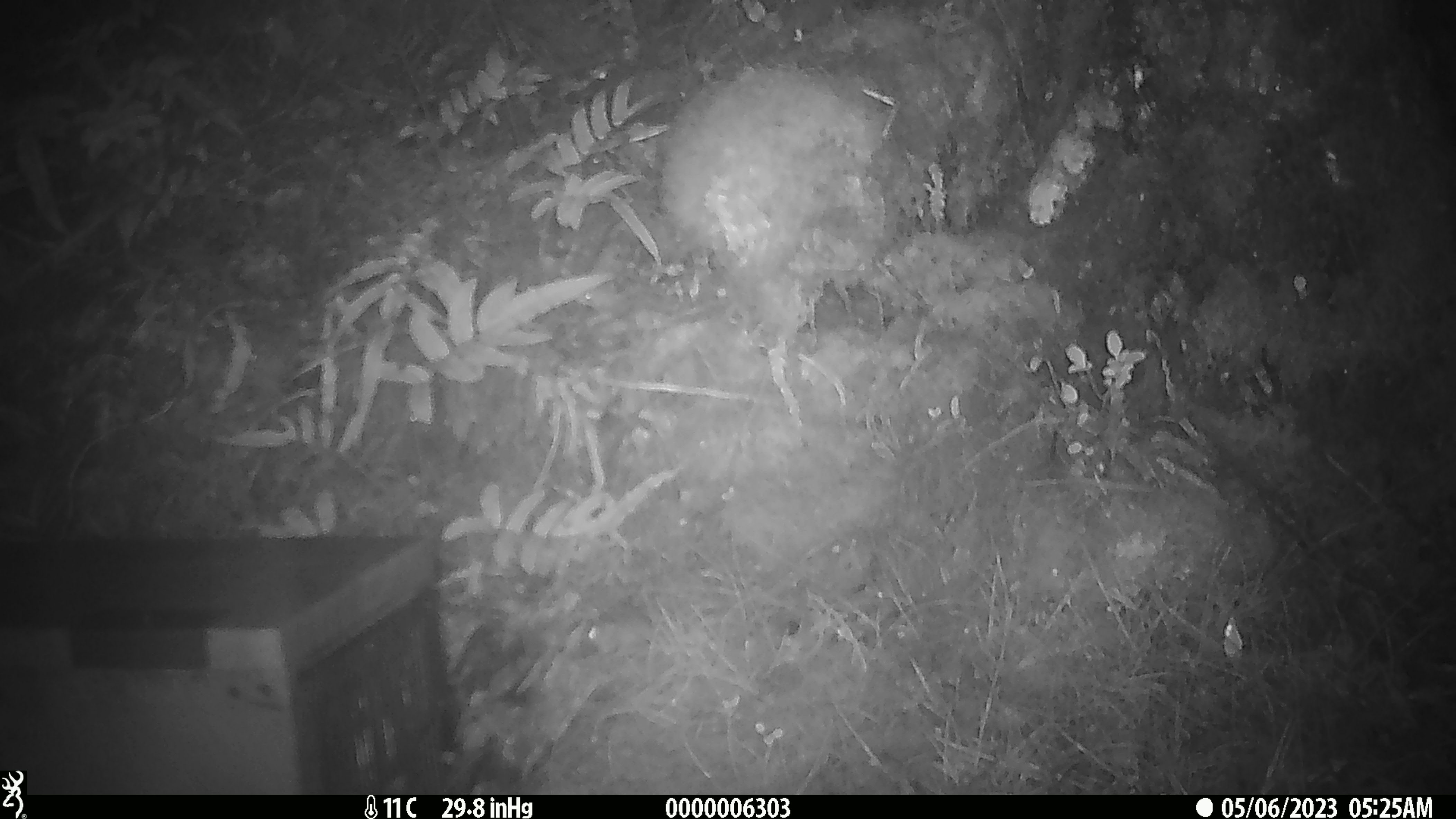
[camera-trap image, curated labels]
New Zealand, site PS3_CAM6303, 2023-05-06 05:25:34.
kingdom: Animalia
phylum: Chordata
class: Mammalia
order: Rodentia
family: Muridae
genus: Mus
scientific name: Mus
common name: mouse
Mouse (Mus).